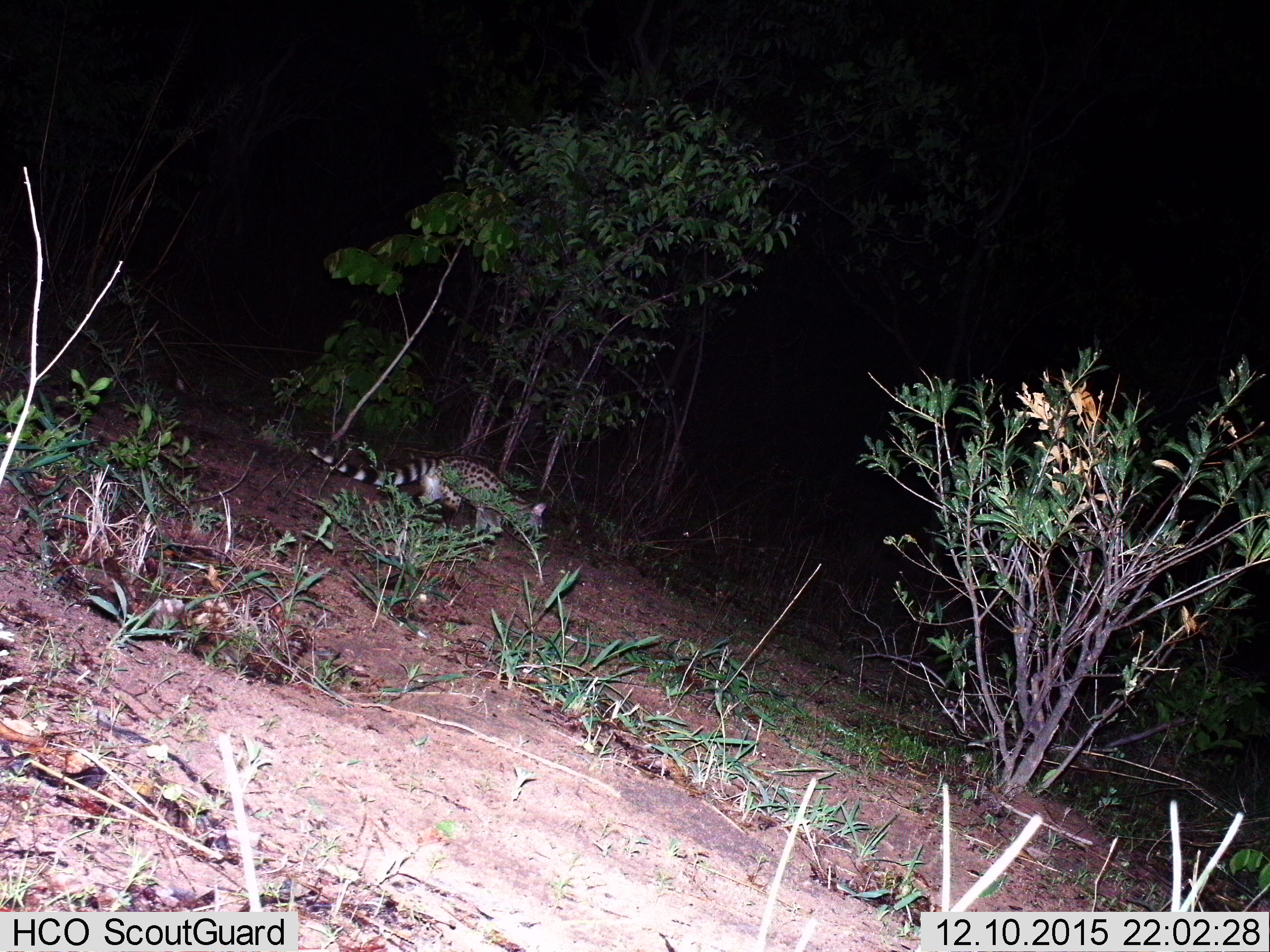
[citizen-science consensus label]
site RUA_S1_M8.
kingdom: Animalia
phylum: Chordata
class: Mammalia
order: Carnivora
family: Viverridae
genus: Genetta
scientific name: Genetta genetta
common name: small-spotted genet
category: genetcommonsmallspotted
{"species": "genetcommonsmallspotted (small-spotted genet) (Genetta genetta)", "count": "1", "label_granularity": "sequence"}